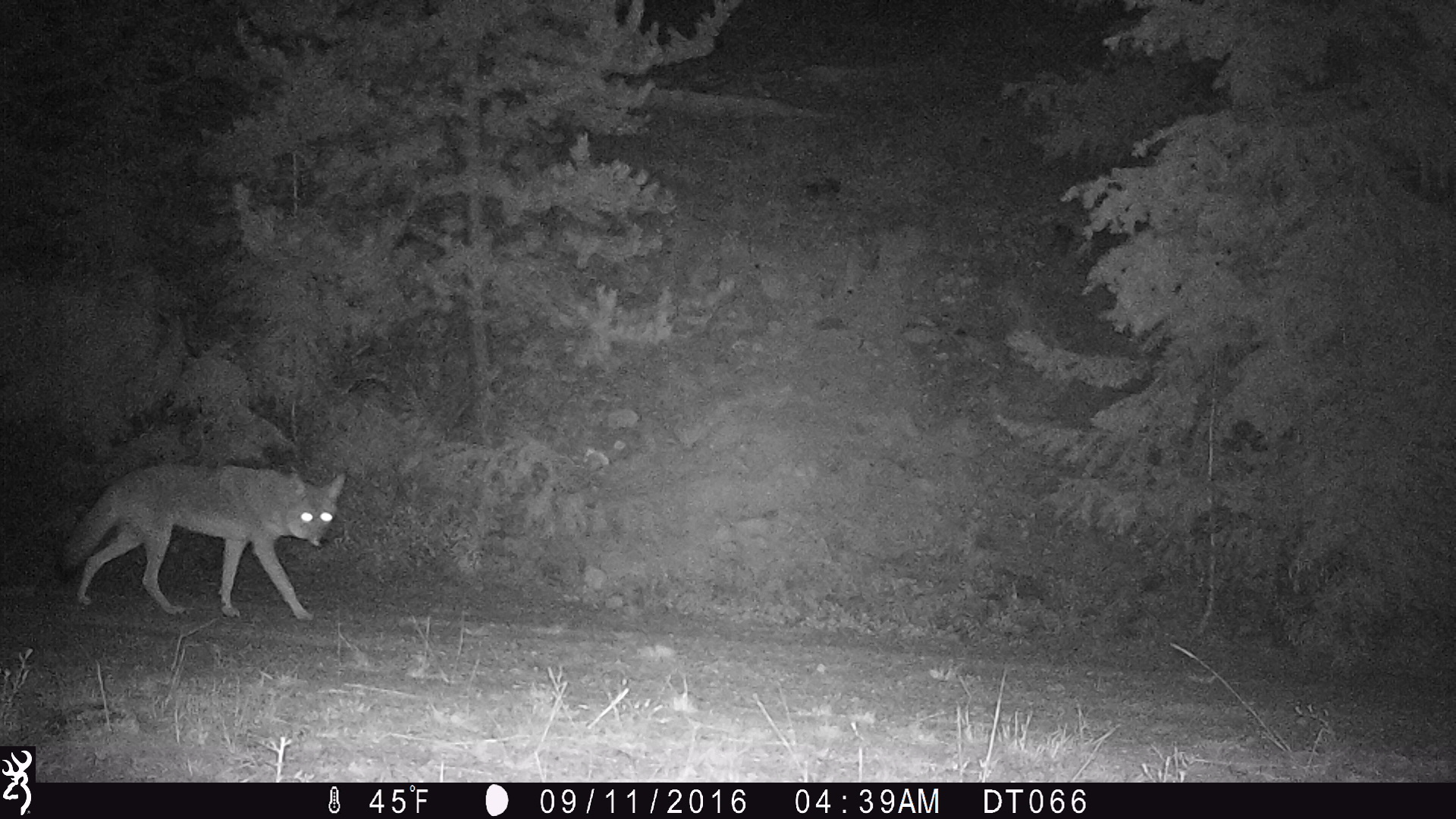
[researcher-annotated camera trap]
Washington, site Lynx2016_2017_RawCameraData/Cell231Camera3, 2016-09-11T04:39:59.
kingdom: Animalia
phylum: Chordata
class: Mammalia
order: Carnivora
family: Canidae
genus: Canis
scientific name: Canis latrans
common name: coyote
Canis latrans (coyote). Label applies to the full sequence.